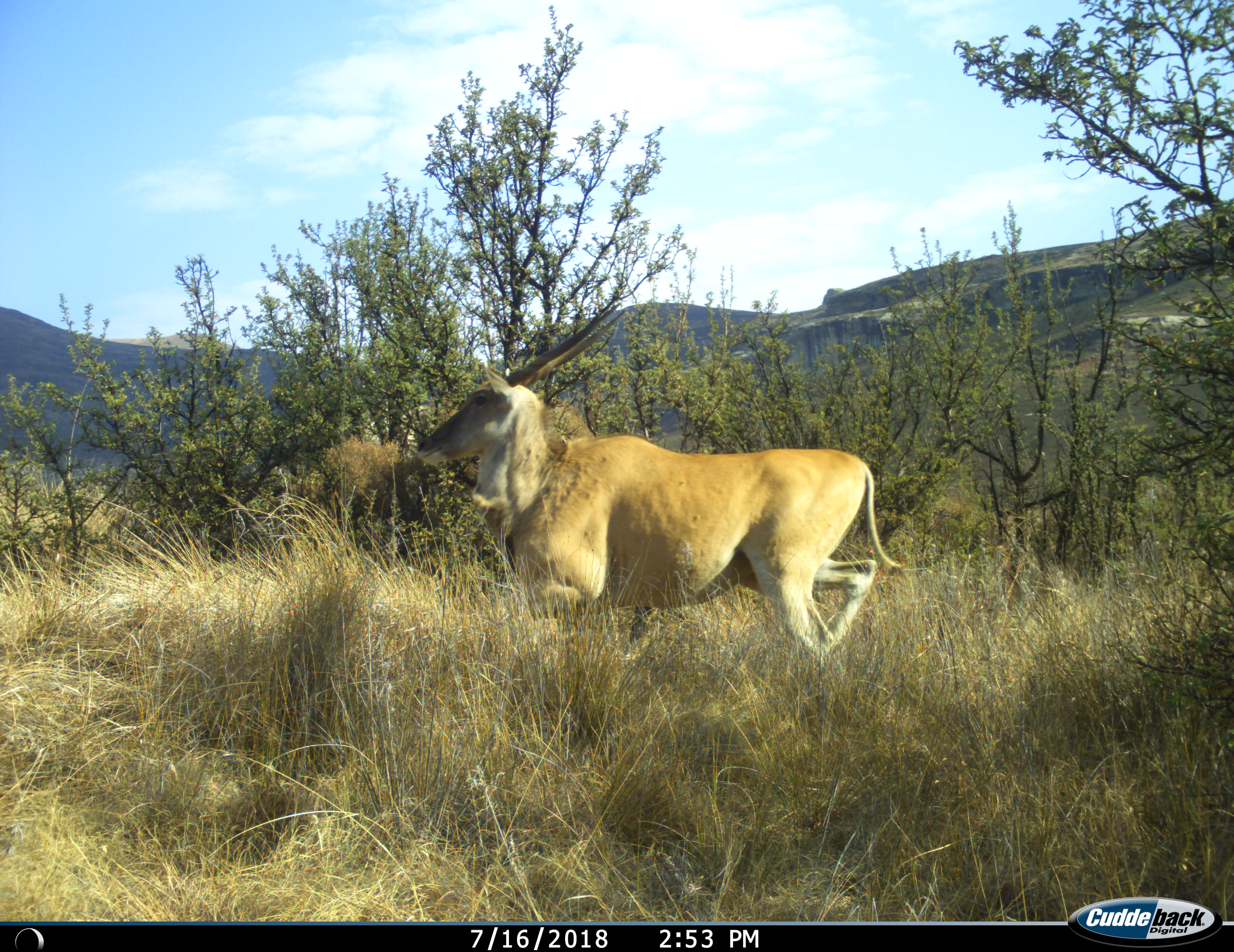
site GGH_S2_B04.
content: unidentified animal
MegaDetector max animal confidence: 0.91